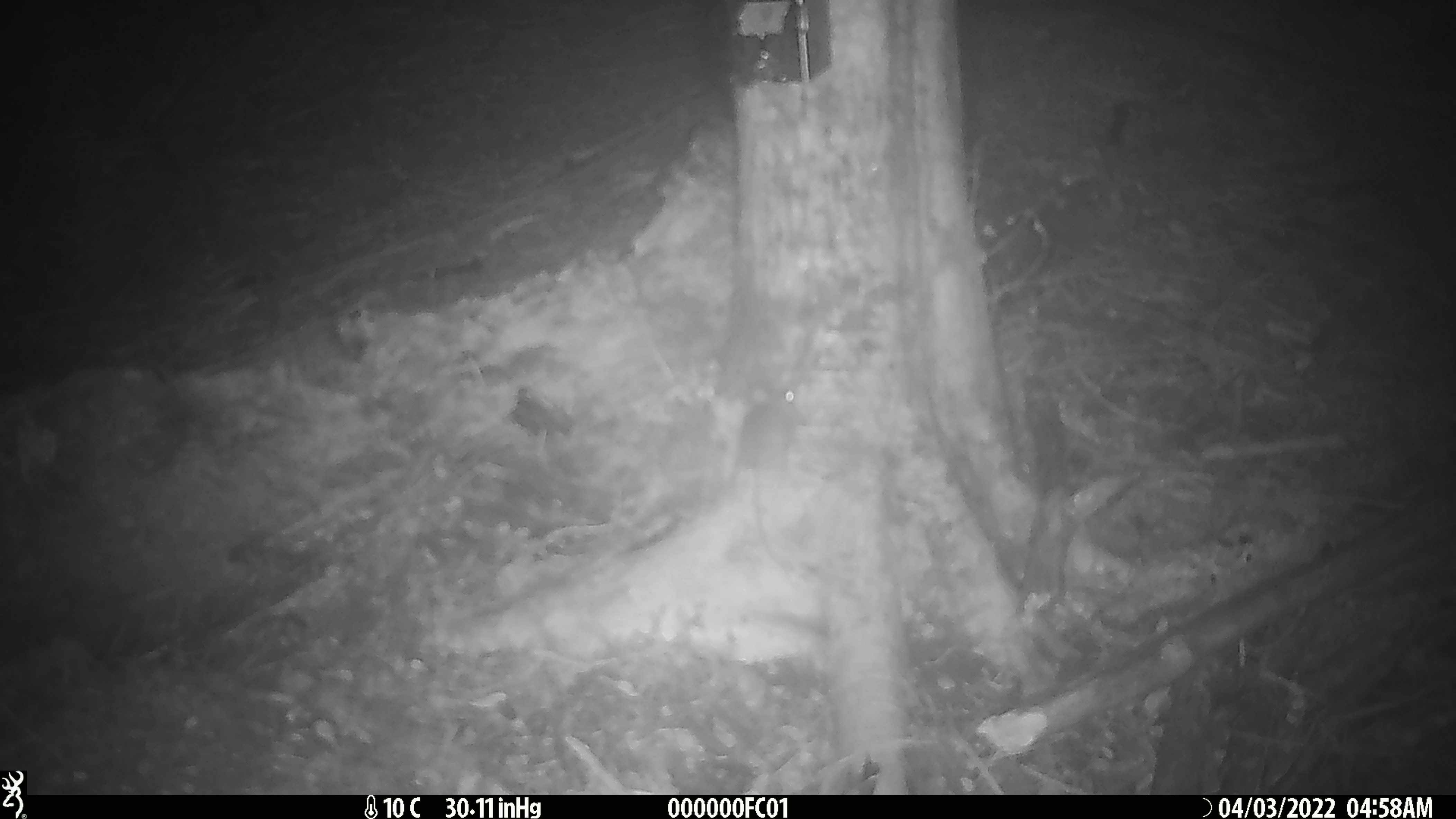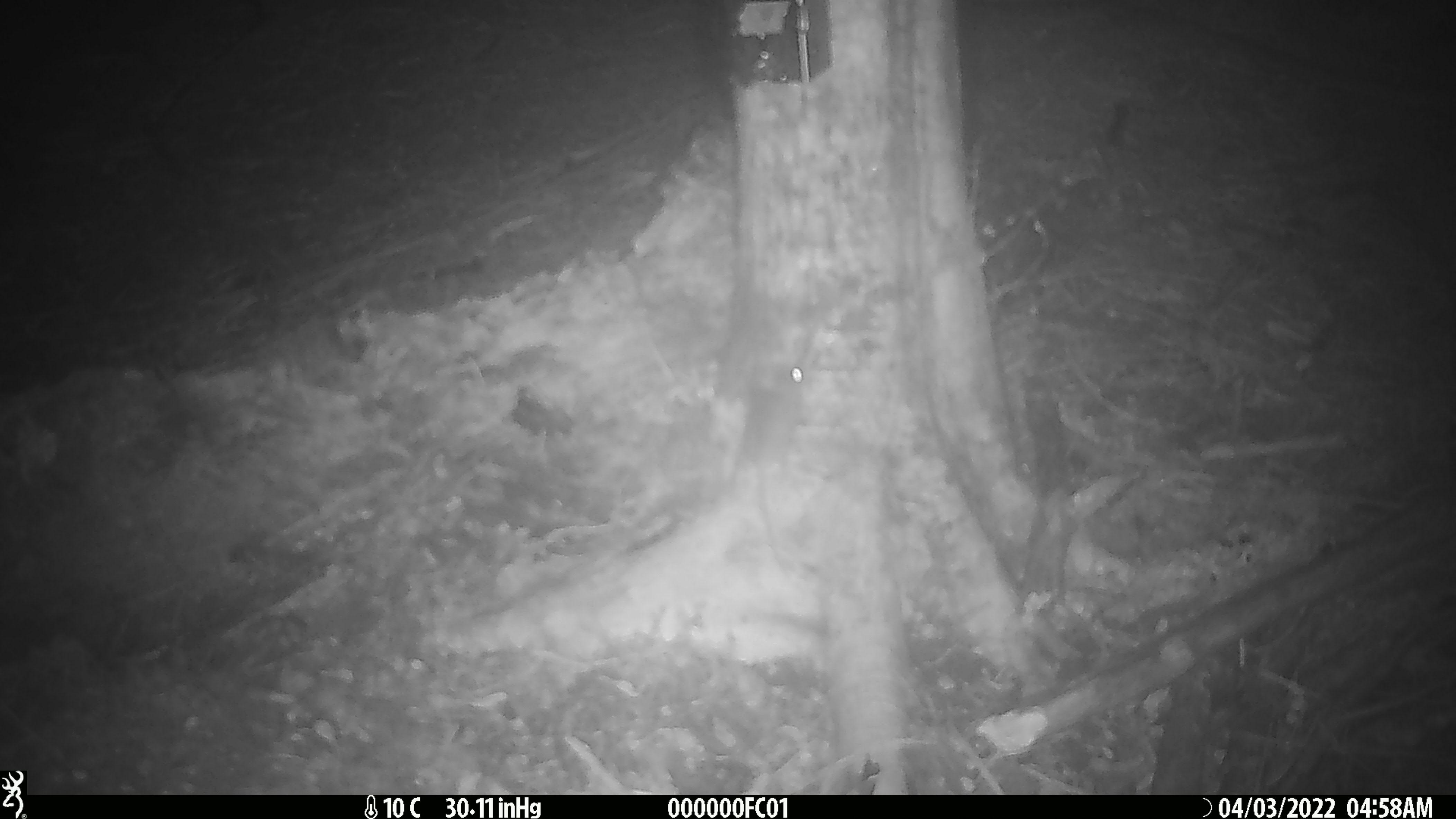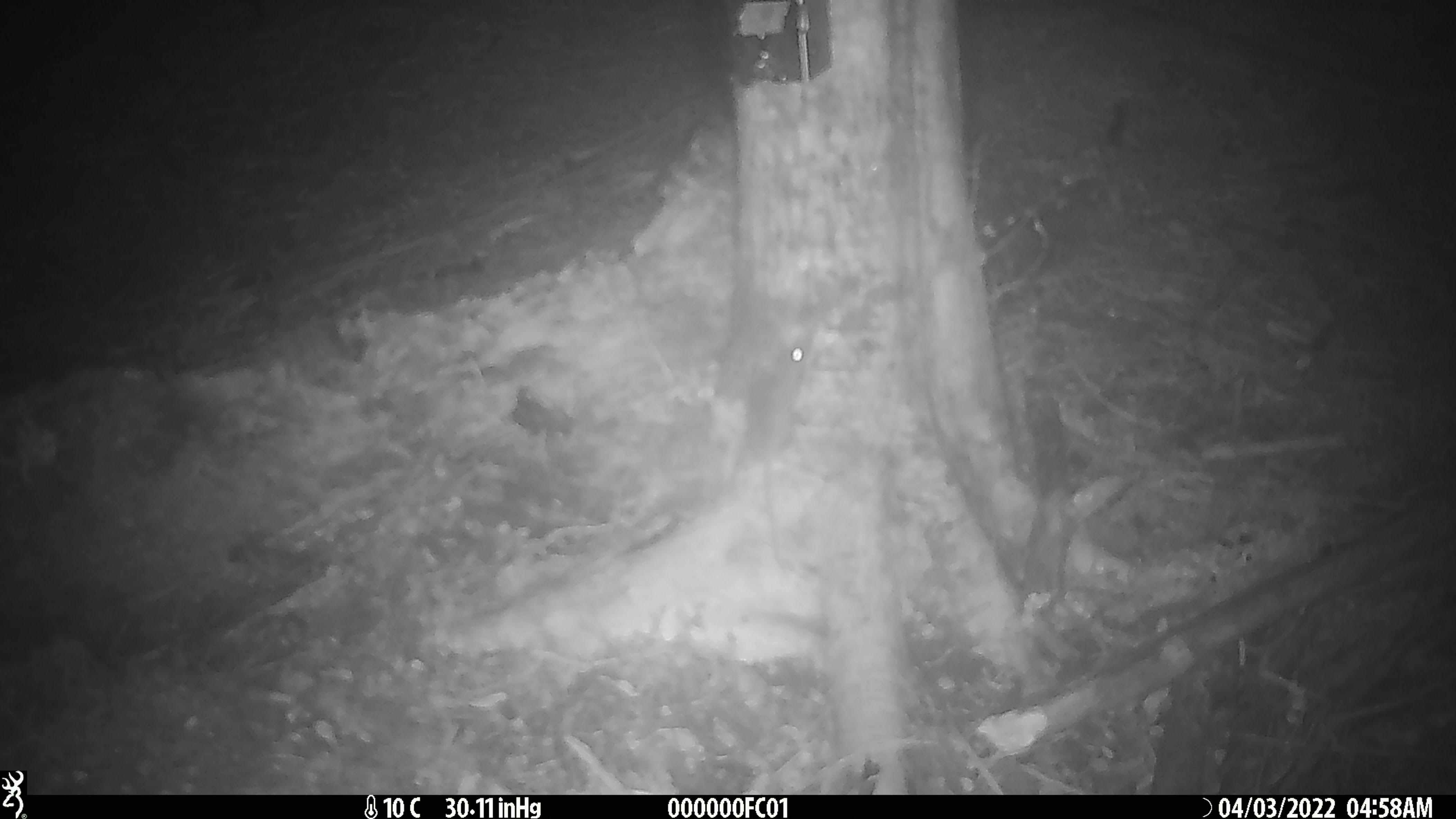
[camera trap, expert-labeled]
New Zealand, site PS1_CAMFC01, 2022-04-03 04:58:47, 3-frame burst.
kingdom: Animalia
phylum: Chordata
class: Mammalia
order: Rodentia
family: Muridae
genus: Mus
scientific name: Mus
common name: mouse